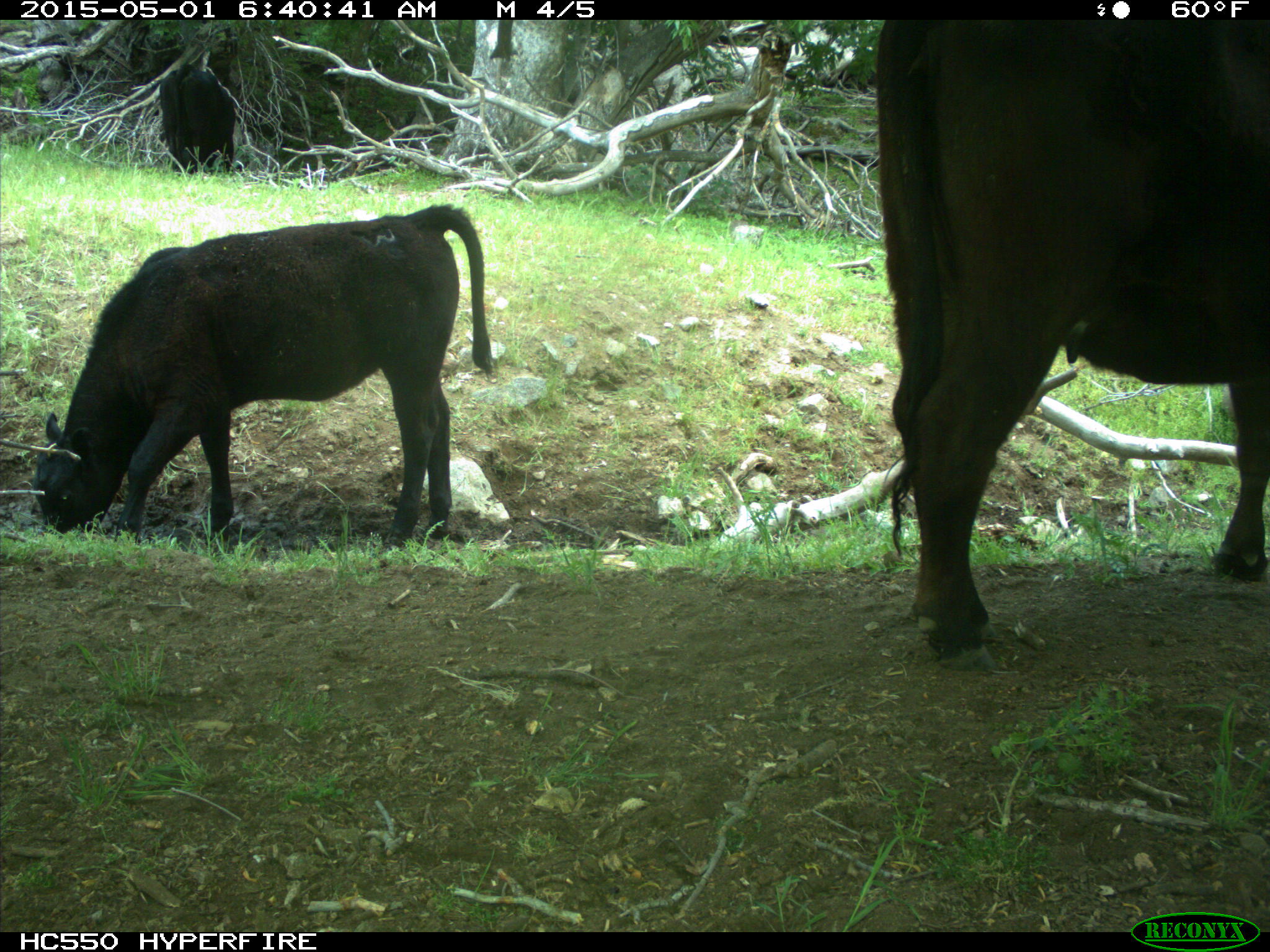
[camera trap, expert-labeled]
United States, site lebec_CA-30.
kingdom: Animalia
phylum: Chordata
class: Mammalia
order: Artiodactyla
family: Bovidae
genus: Bos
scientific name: Bos taurus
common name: domestic cow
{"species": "Bos taurus (domestic cow)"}